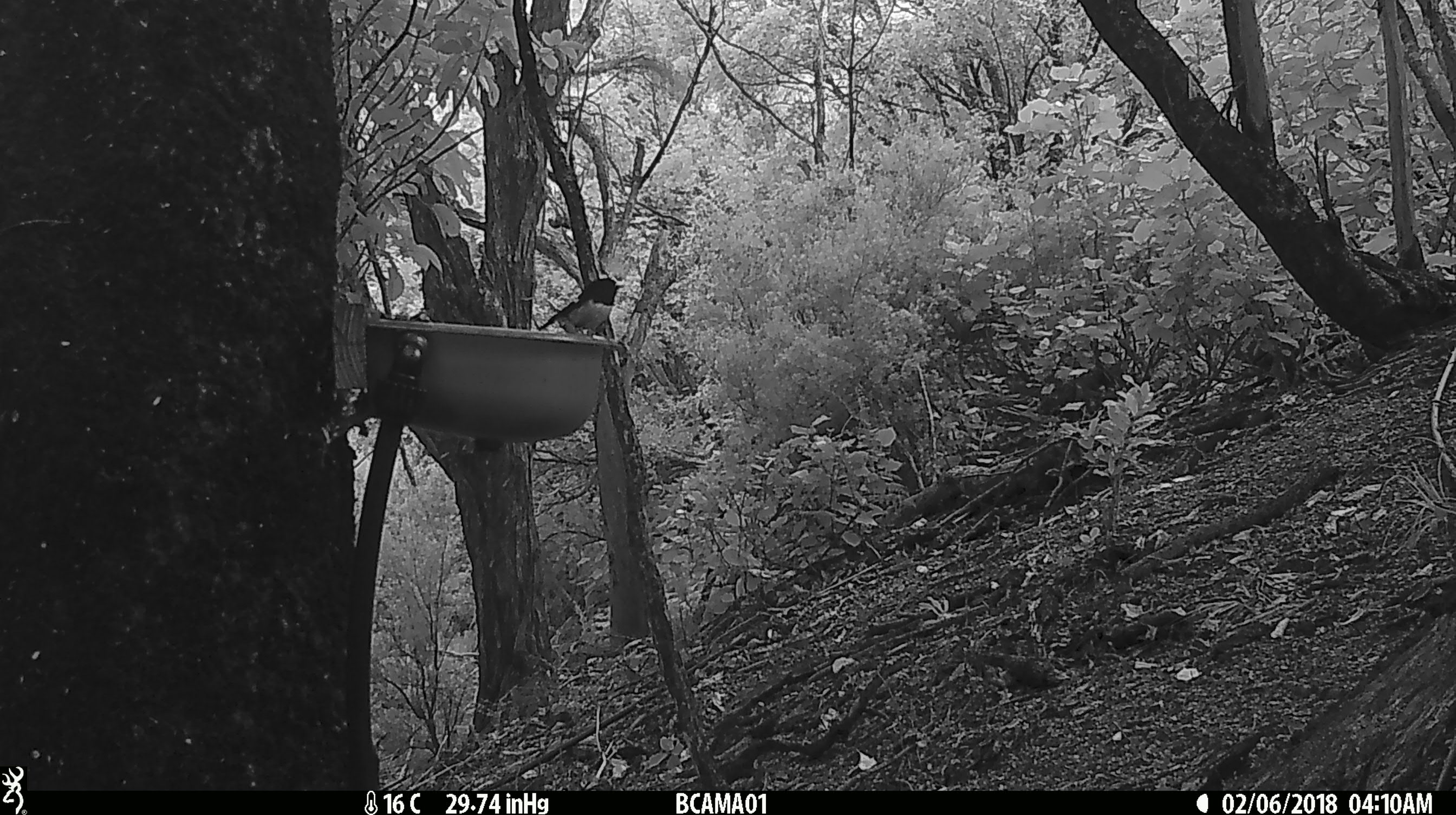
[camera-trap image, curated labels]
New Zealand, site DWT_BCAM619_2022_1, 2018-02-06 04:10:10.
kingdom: Animalia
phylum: Chordata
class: Aves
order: Passeriformes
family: Petroicidae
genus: Petroica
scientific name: Petroica macrocephala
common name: tomtit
Tomtit (Petroica macrocephala).